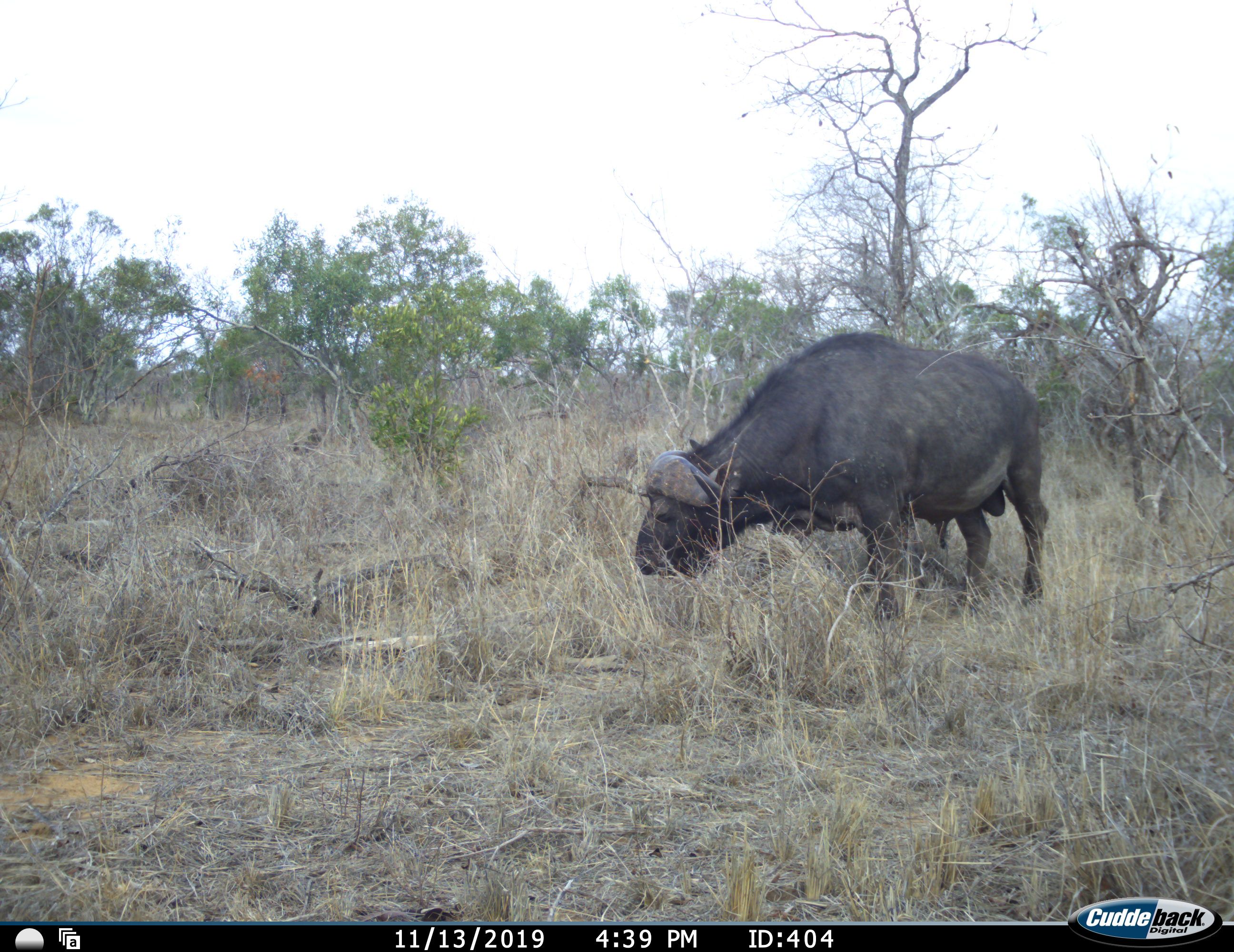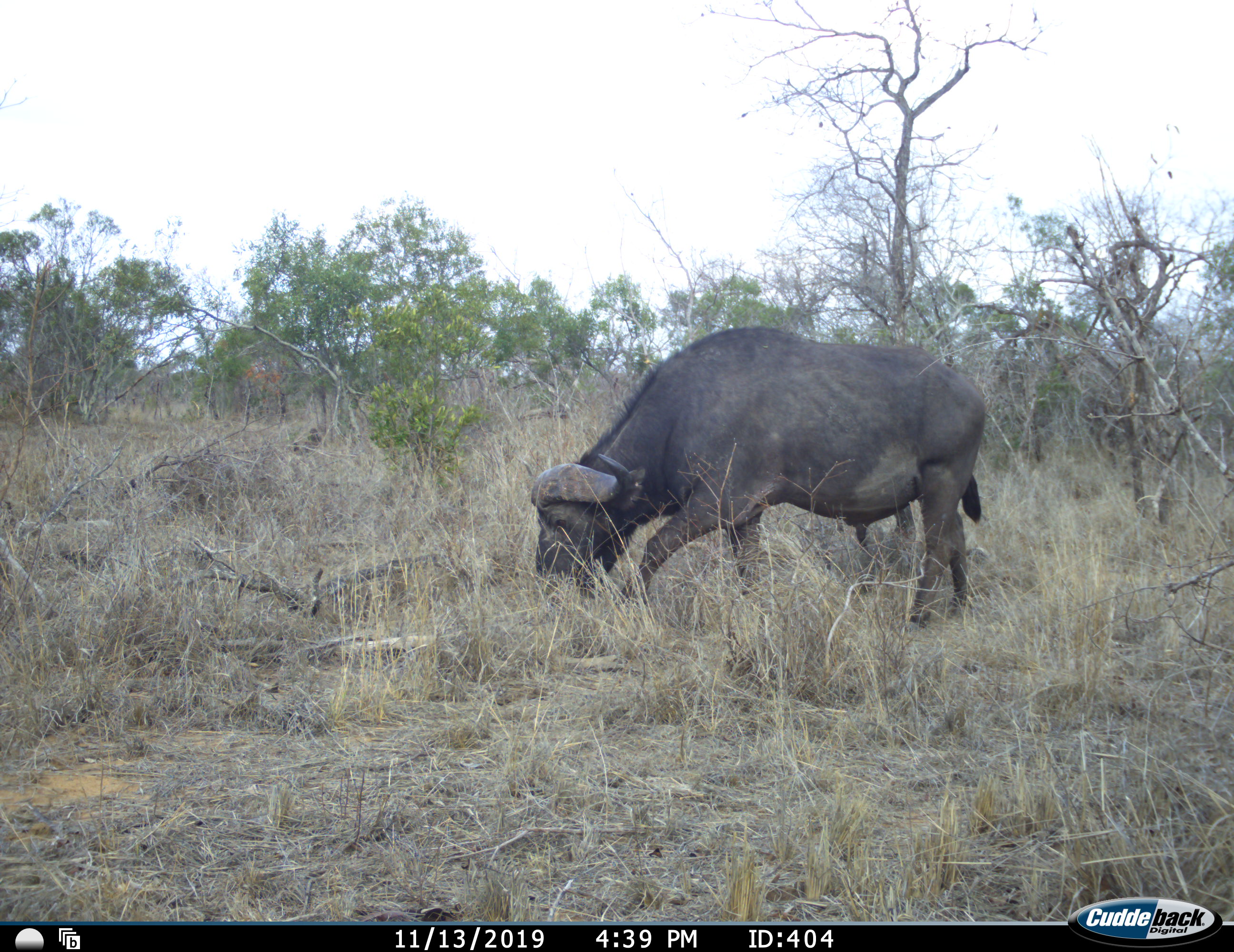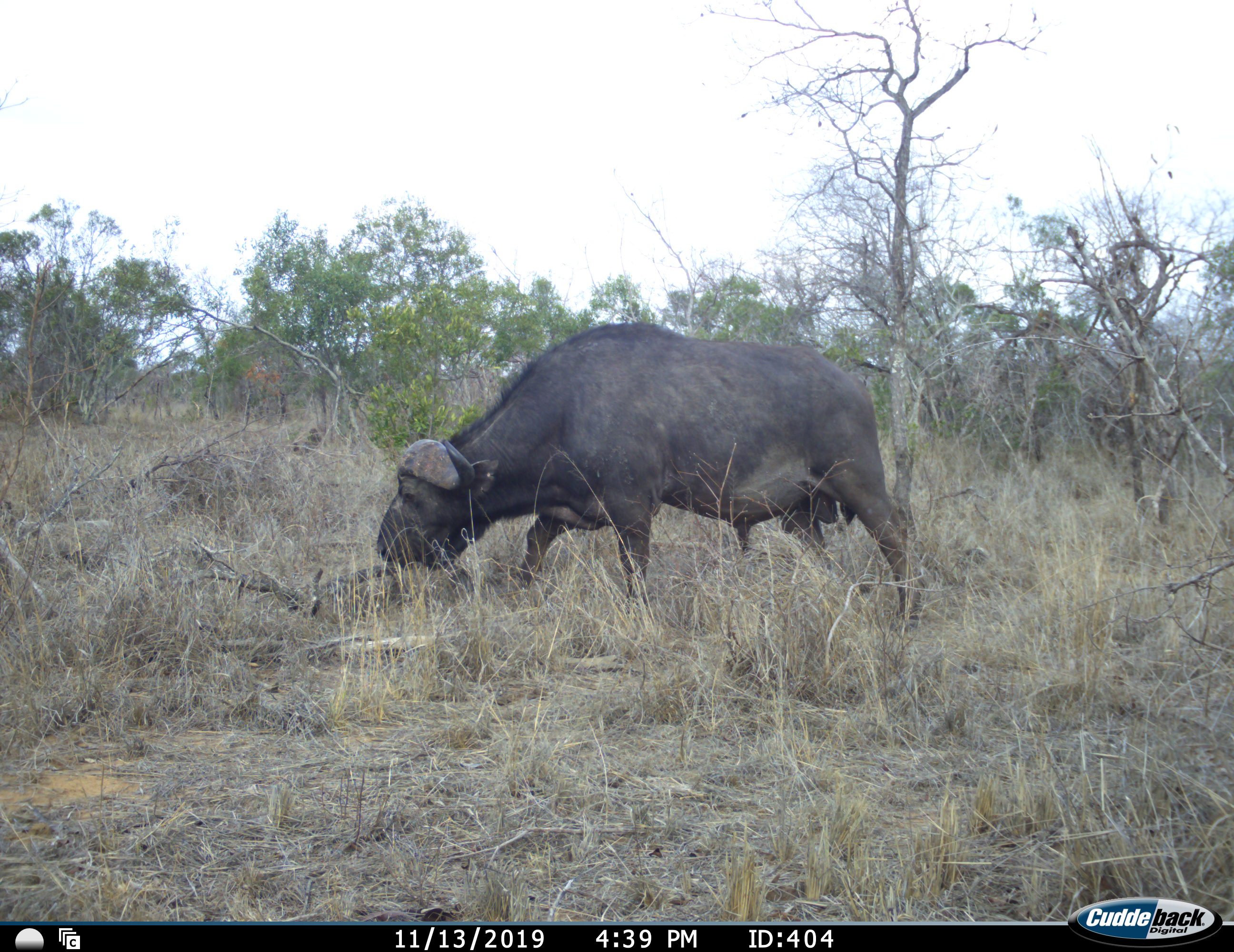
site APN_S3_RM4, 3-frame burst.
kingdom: Animalia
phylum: Chordata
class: Mammalia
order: Artiodactyla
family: Bovidae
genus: Syncerus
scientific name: Syncerus caffer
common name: african buffalo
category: buffalo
Buffalo (african buffalo) (Syncerus caffer), count 1. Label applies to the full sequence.